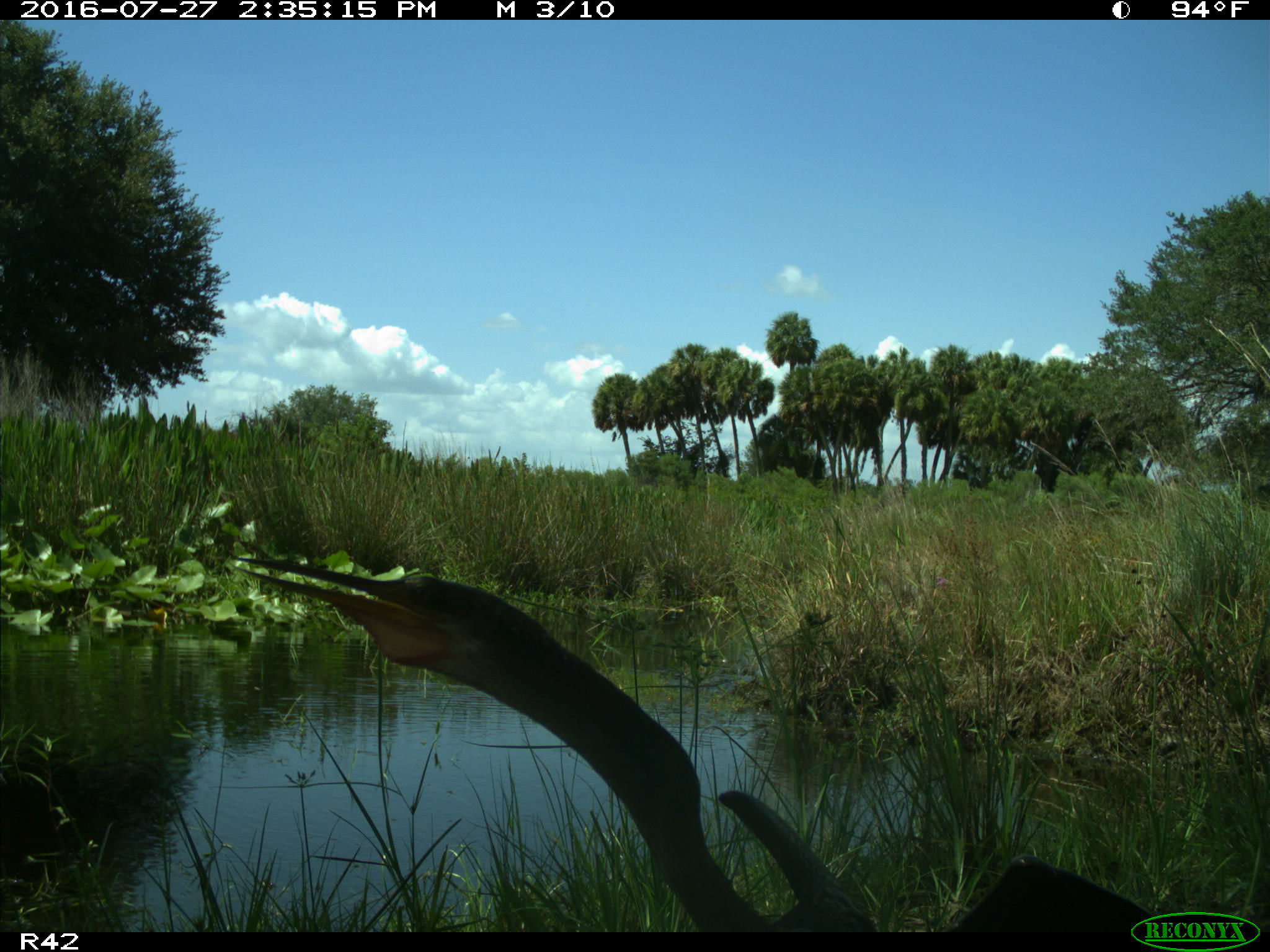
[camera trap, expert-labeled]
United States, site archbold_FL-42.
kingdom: Animalia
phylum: Chordata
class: Aves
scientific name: Aves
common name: birds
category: unidentified bird